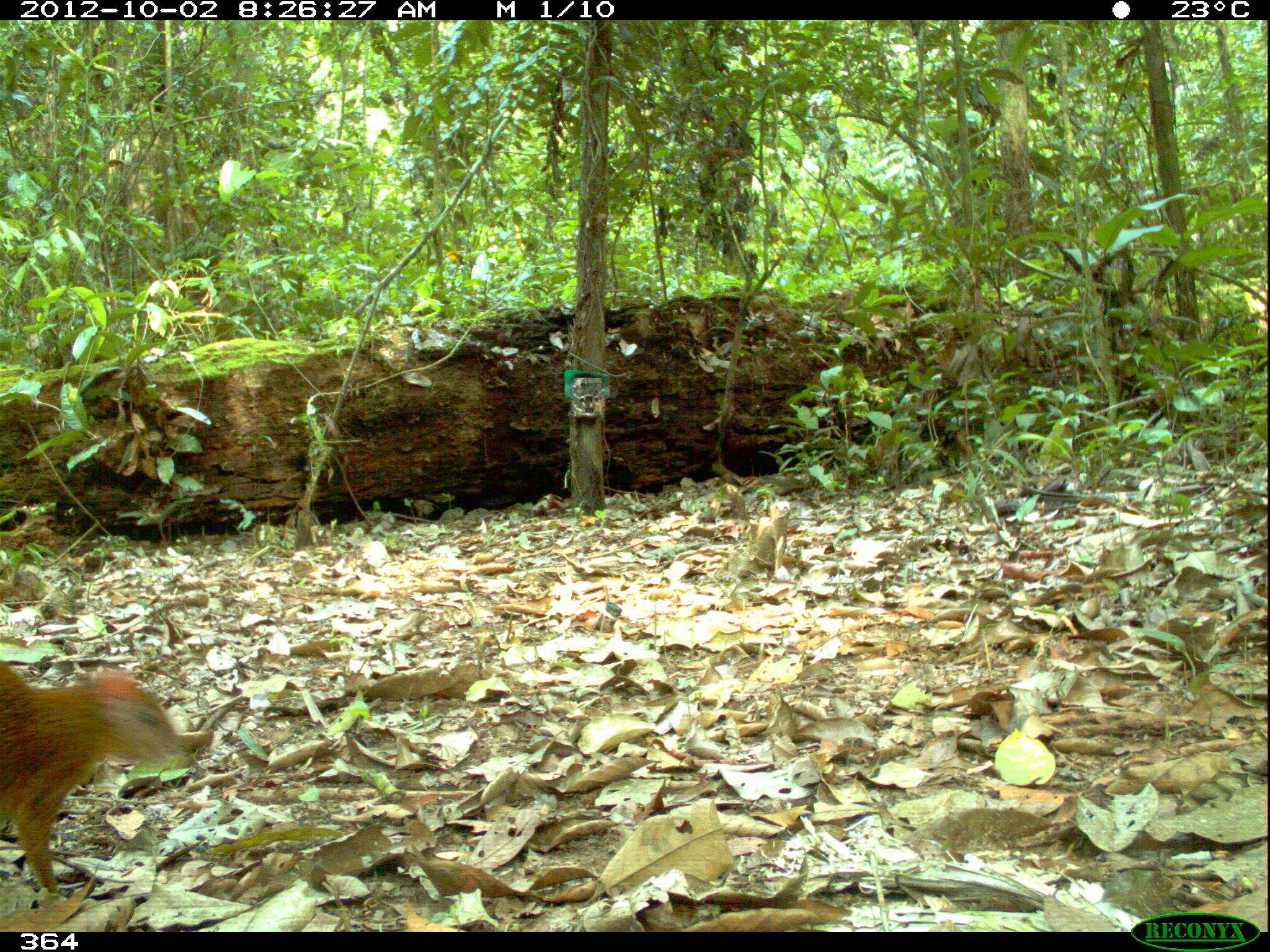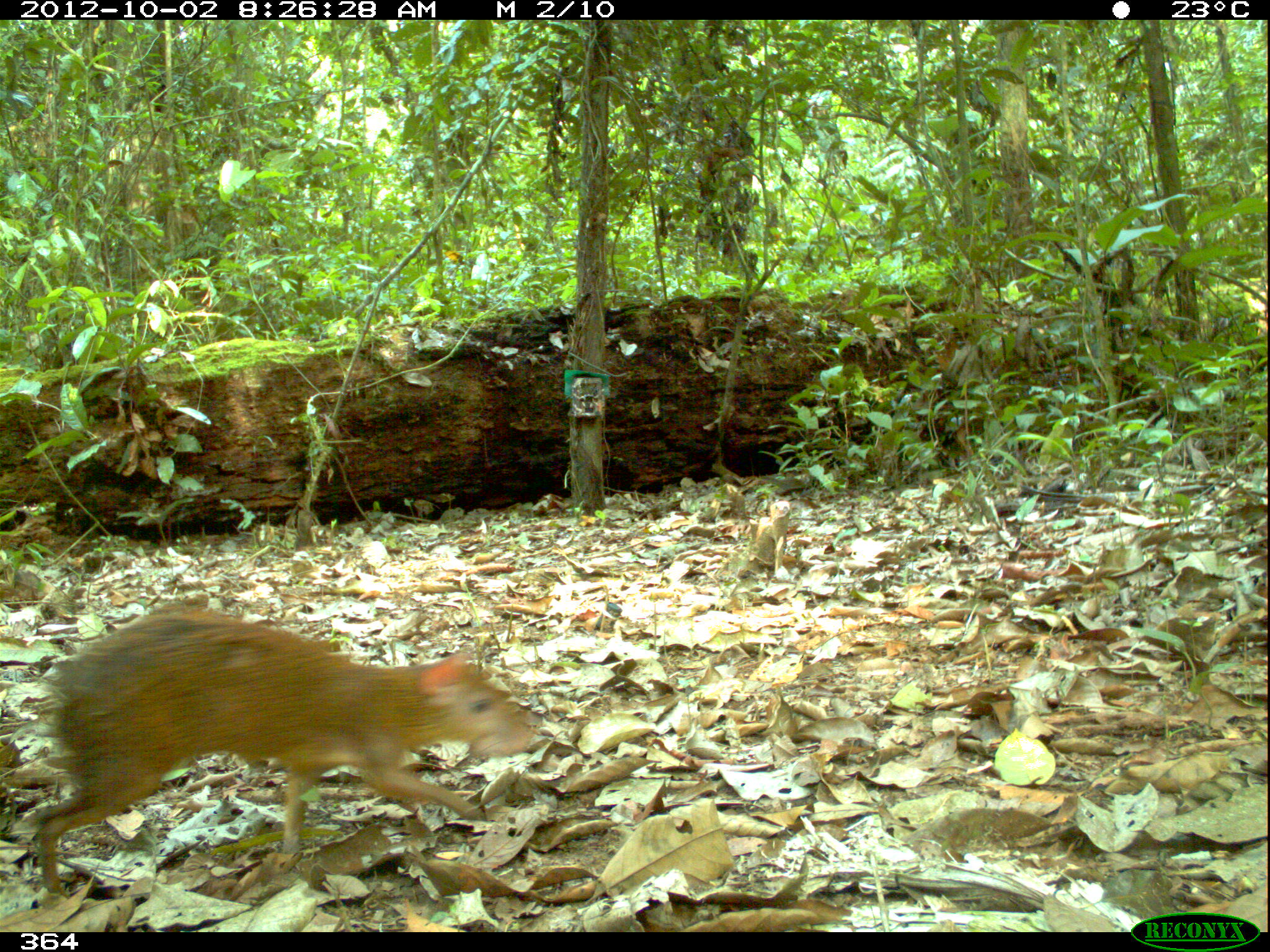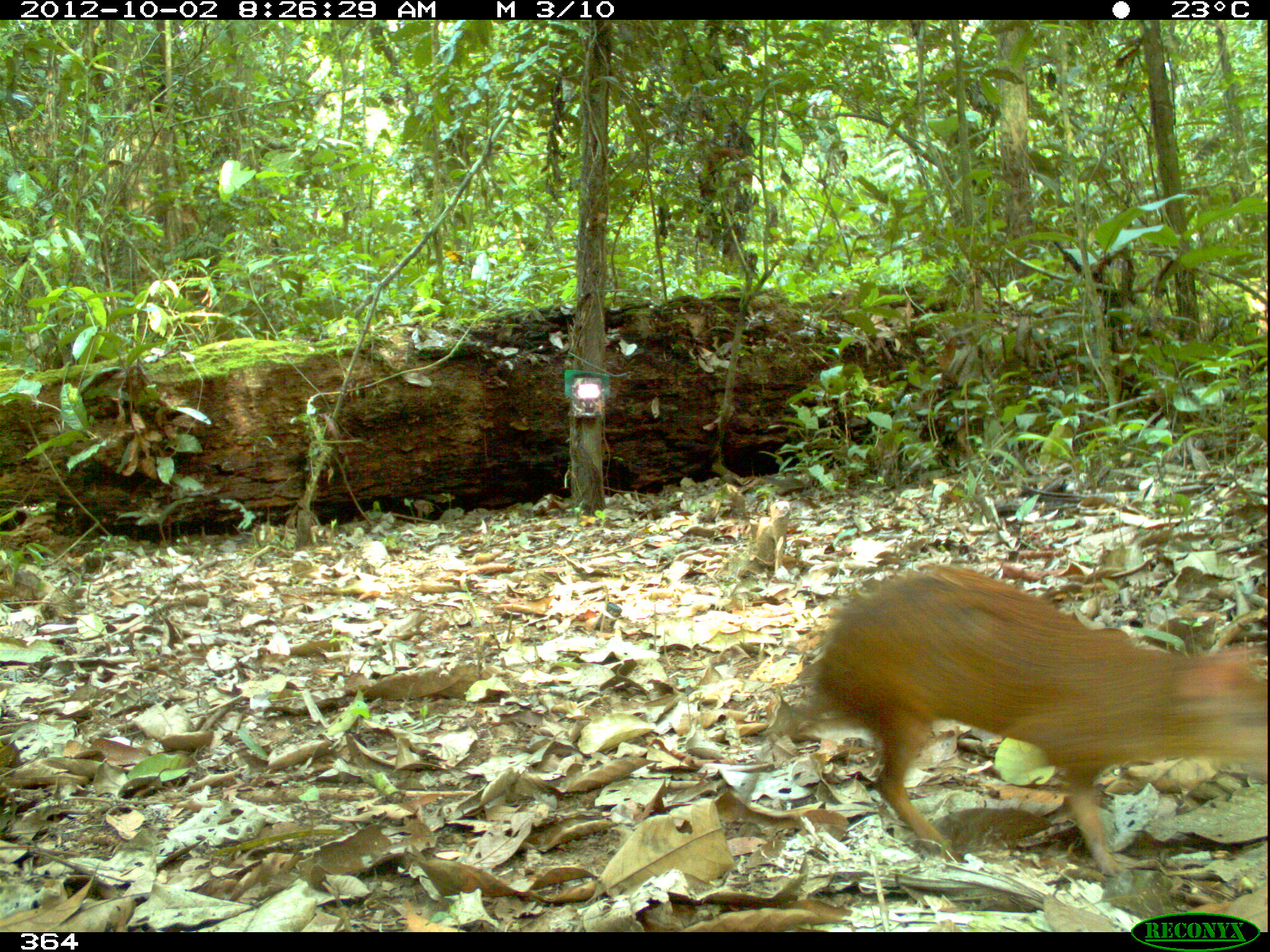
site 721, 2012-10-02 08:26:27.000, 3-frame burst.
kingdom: Animalia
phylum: Chordata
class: Mammalia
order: Rodentia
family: Dasyproctidae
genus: Dasyprocta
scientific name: Dasyprocta punctata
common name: central american agouti